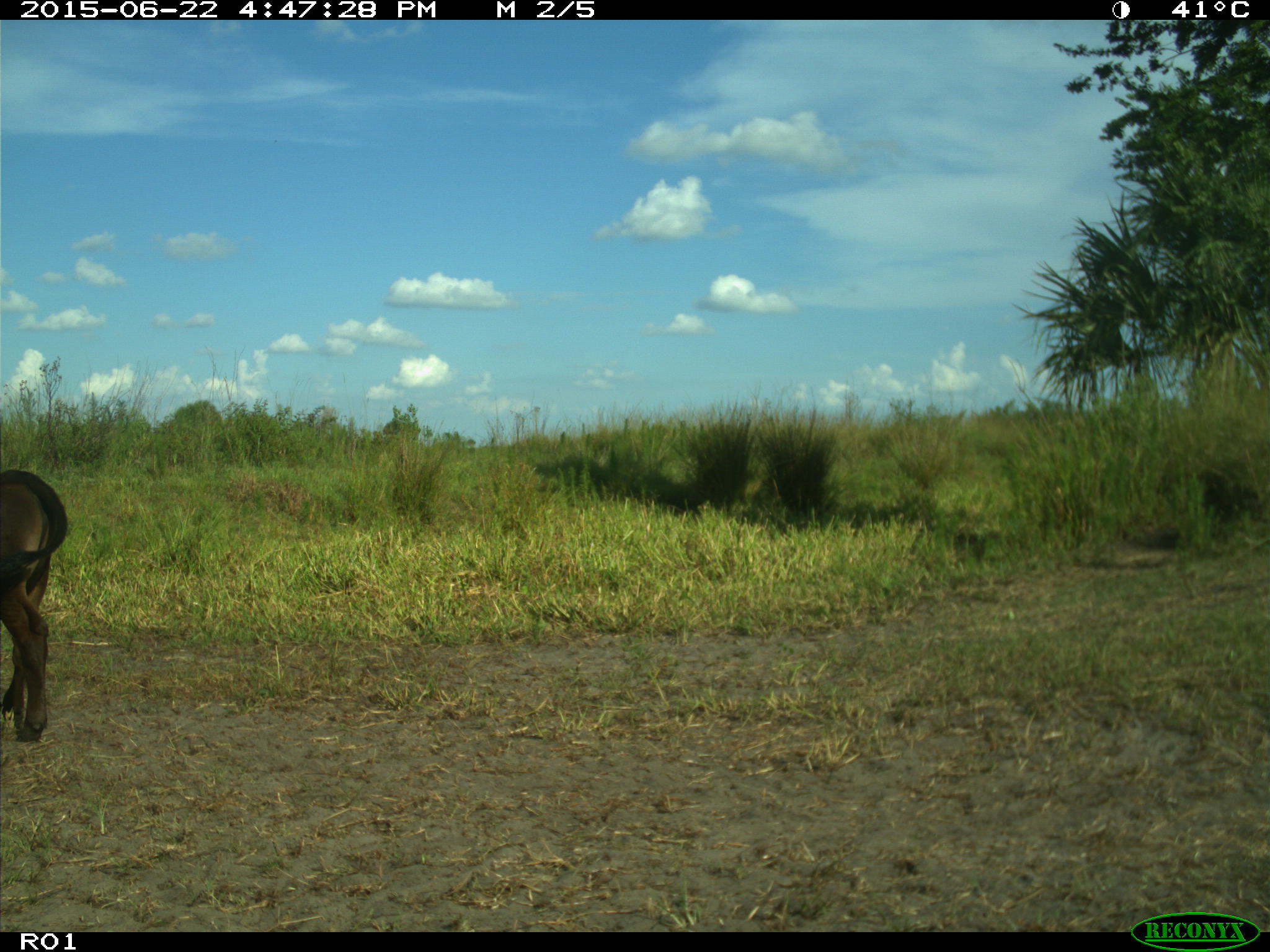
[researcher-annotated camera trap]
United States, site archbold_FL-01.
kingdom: Animalia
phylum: Chordata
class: Mammalia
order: Artiodactyla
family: Bovidae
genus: Bos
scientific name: Bos taurus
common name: domestic cow